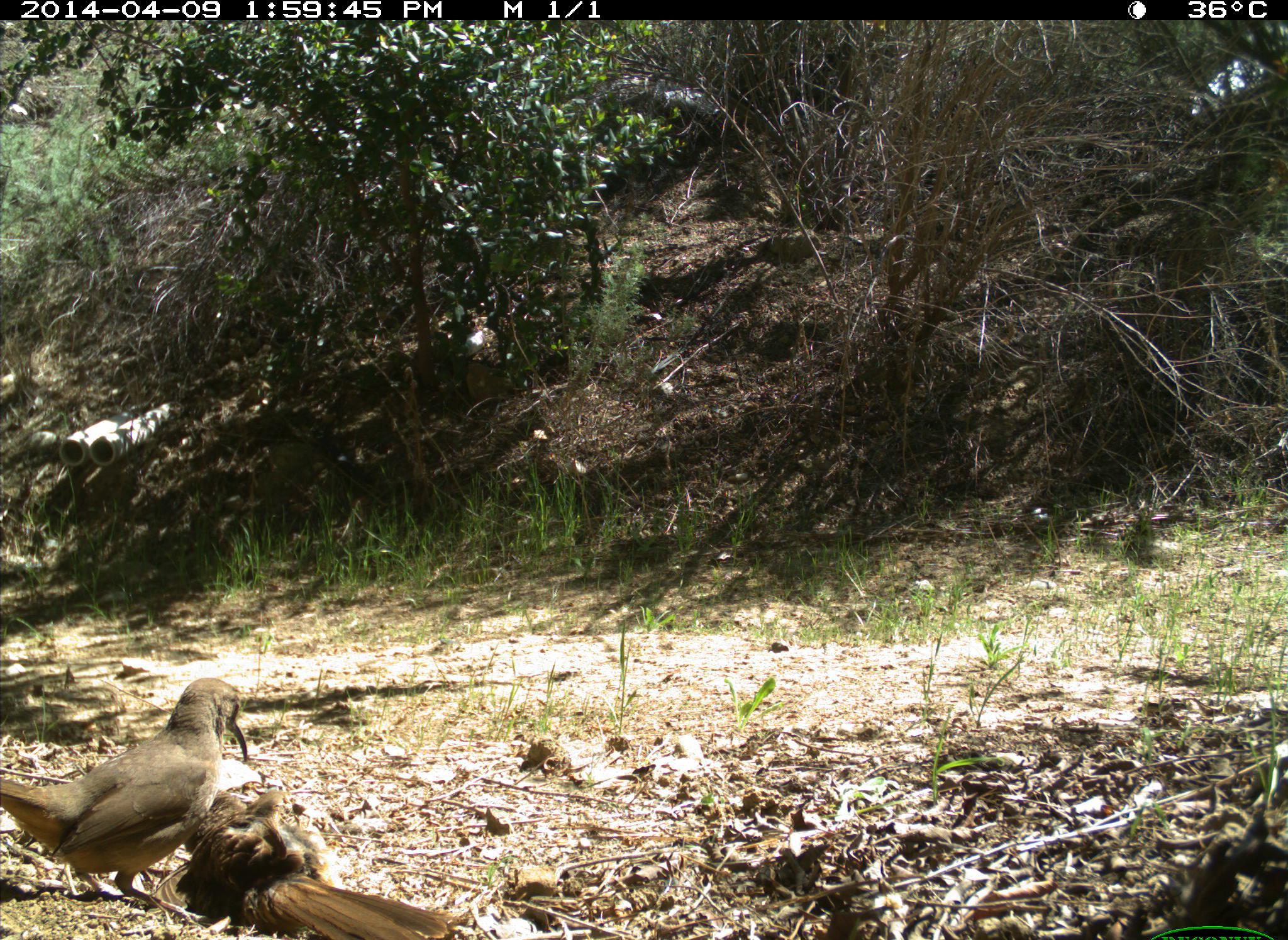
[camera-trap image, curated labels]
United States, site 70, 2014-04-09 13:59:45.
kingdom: Animalia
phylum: Chordata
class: Aves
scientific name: Aves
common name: bird